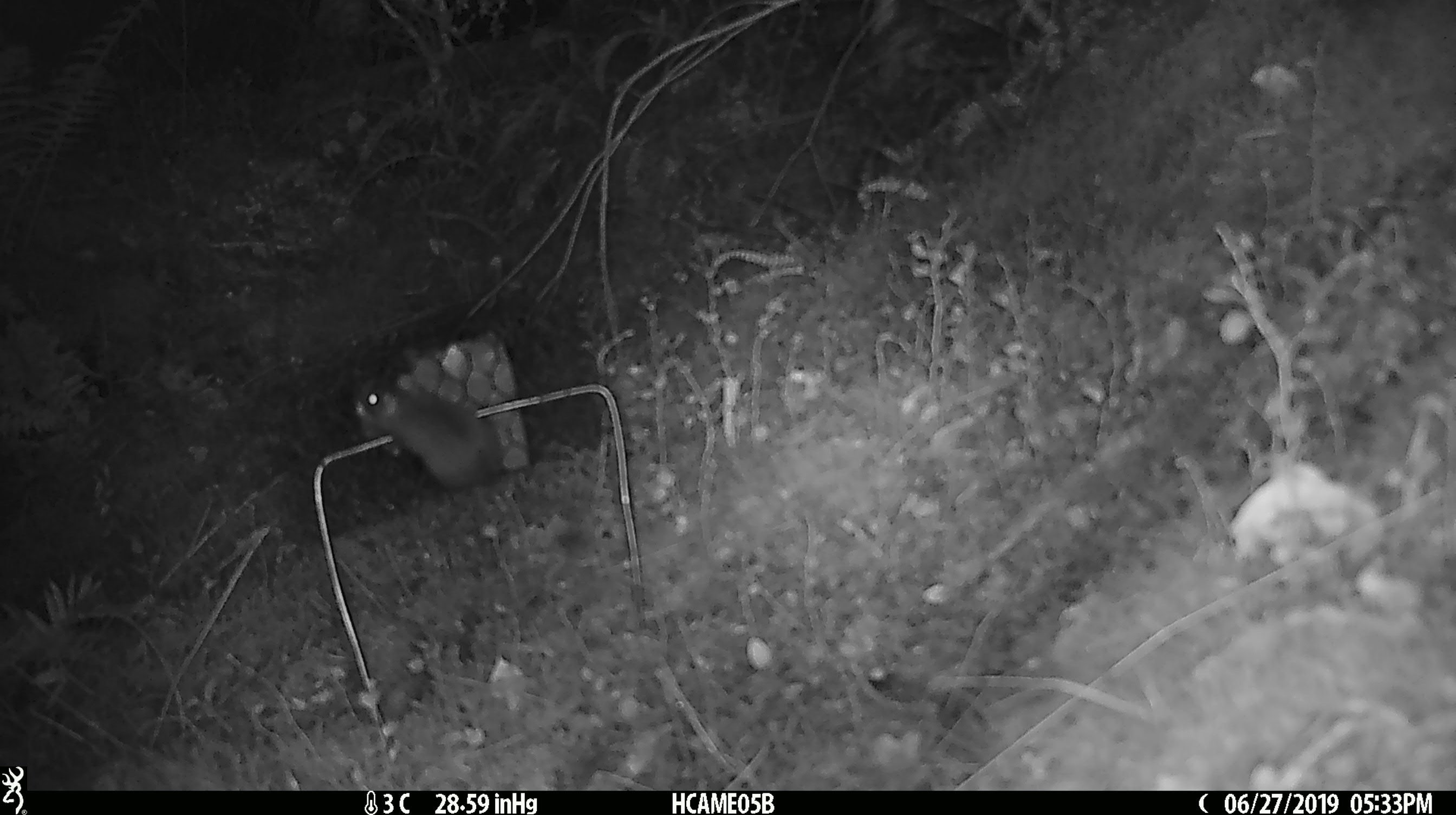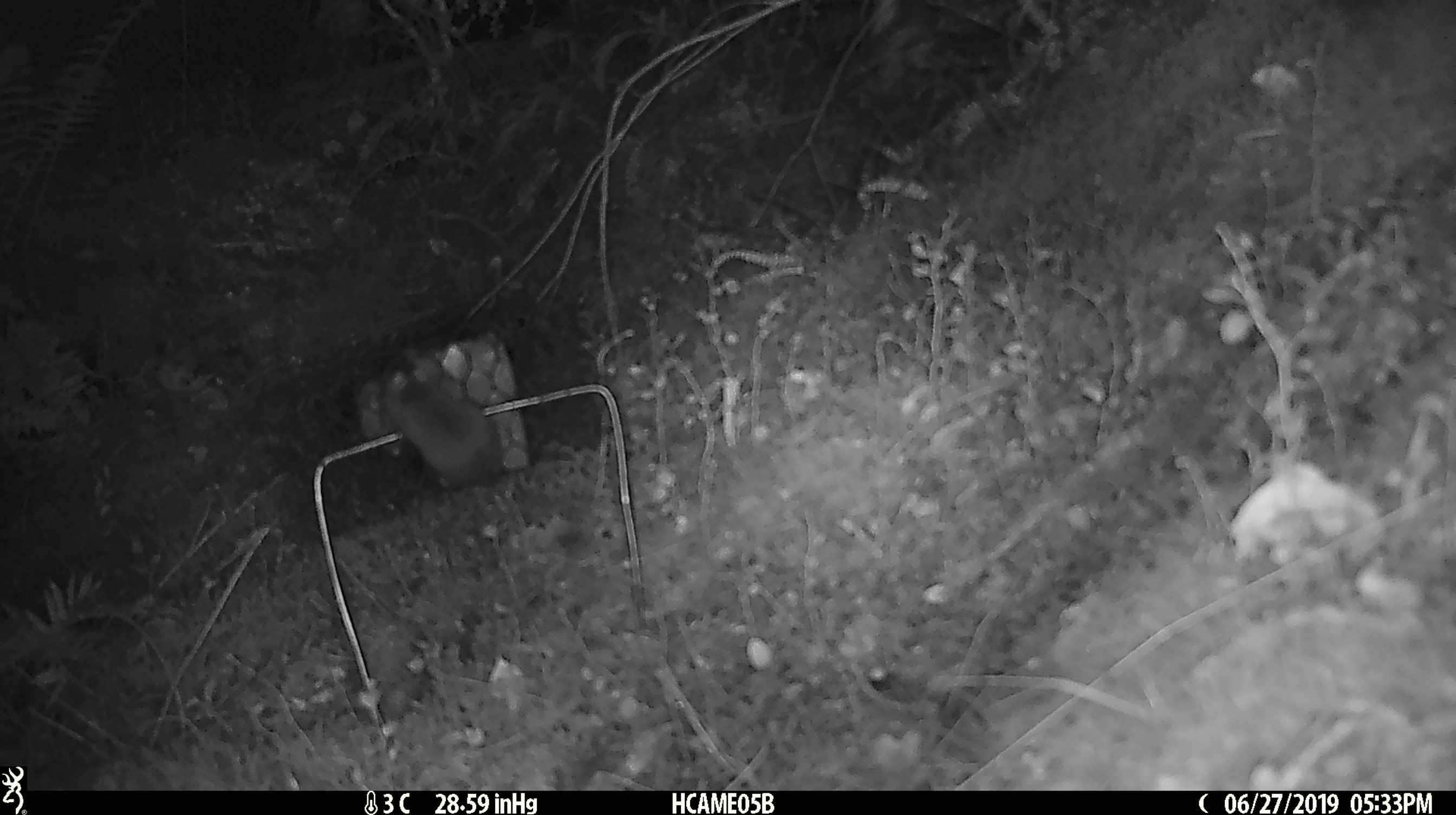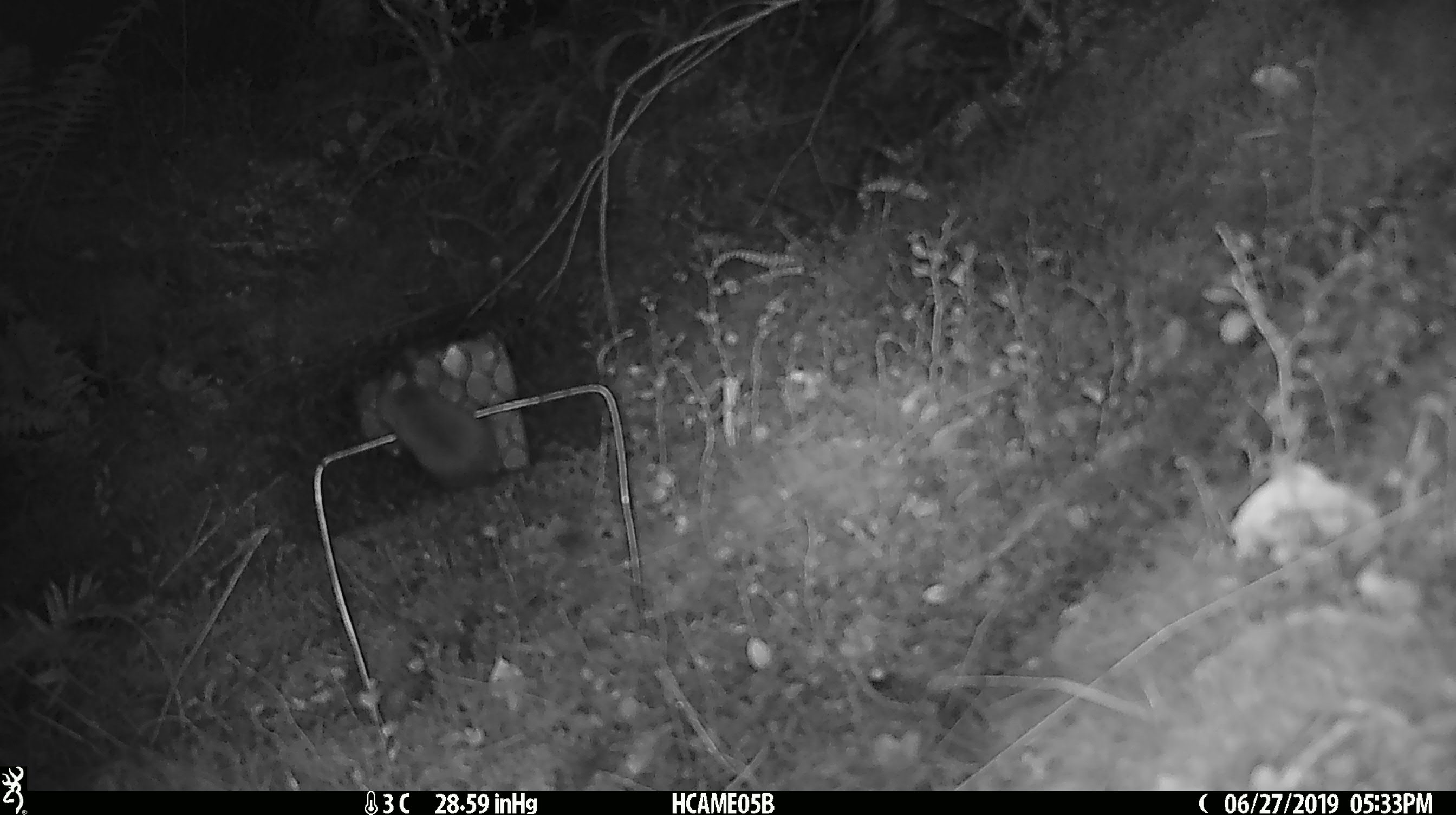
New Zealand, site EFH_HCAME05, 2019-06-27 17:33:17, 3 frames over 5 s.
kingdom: Animalia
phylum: Chordata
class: Mammalia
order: Rodentia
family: Muridae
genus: Mus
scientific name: Mus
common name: mouse